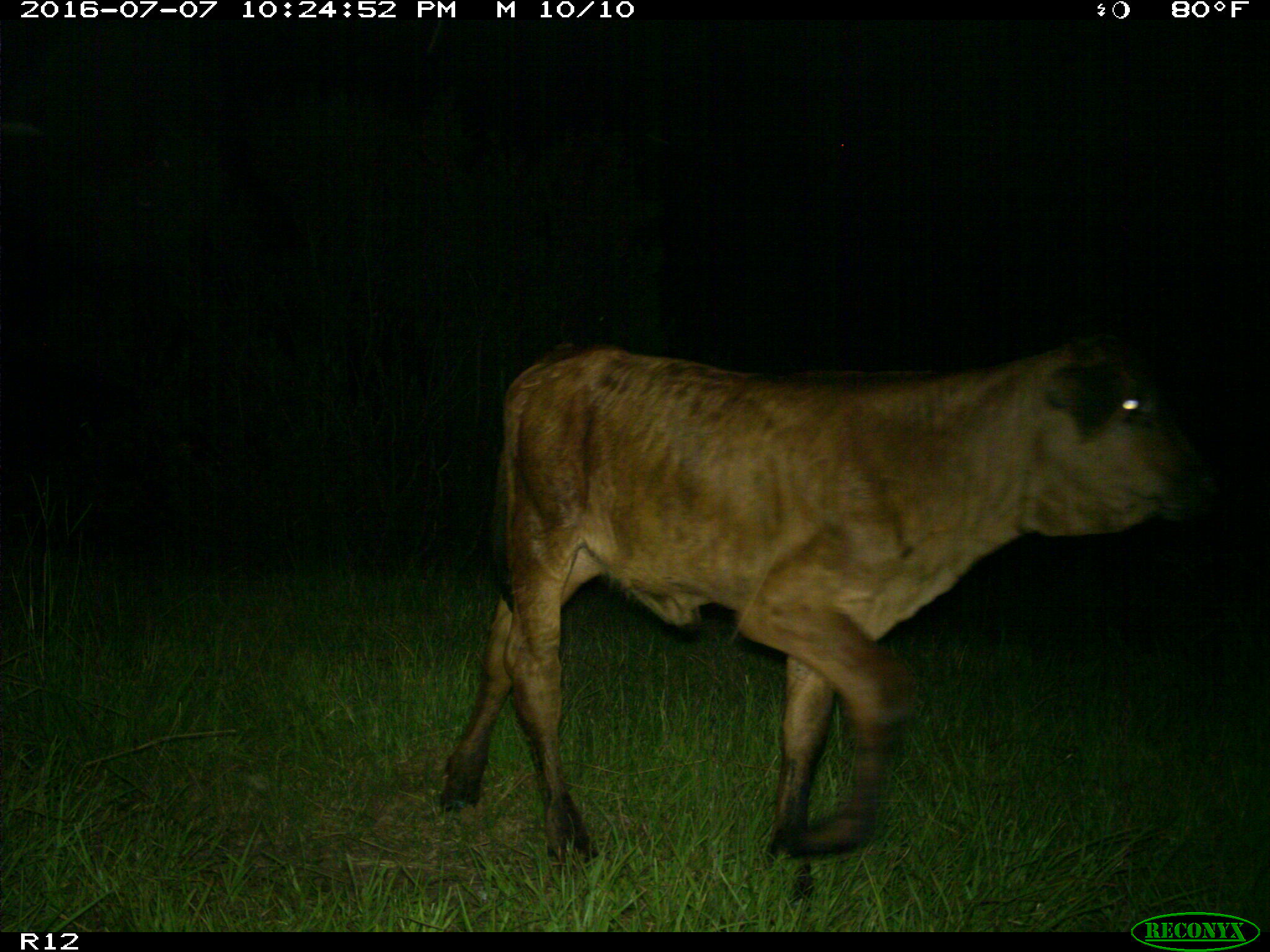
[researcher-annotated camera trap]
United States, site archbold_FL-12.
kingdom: Animalia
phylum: Chordata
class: Mammalia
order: Artiodactyla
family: Bovidae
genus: Bos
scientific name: Bos taurus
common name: domestic cow